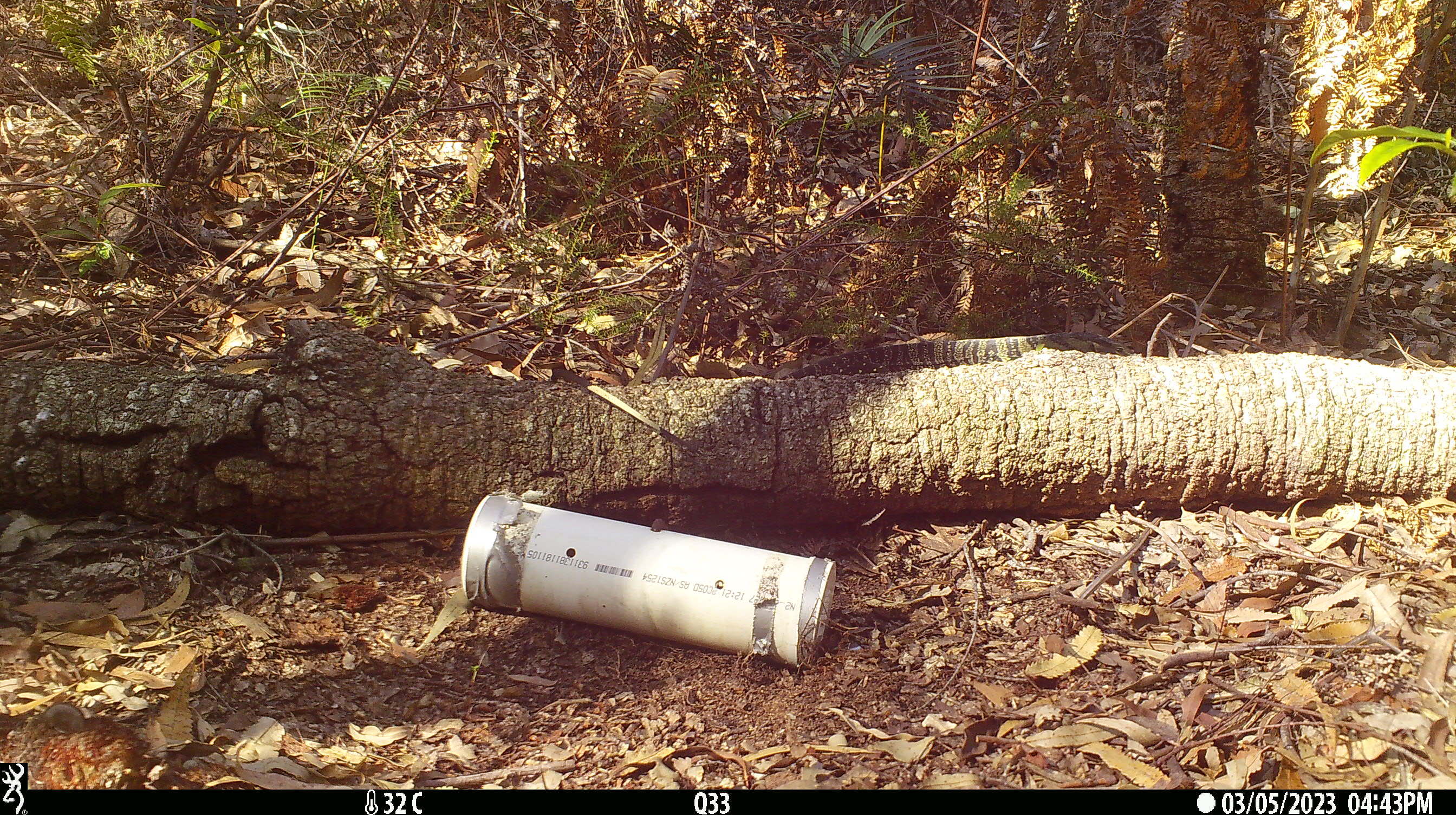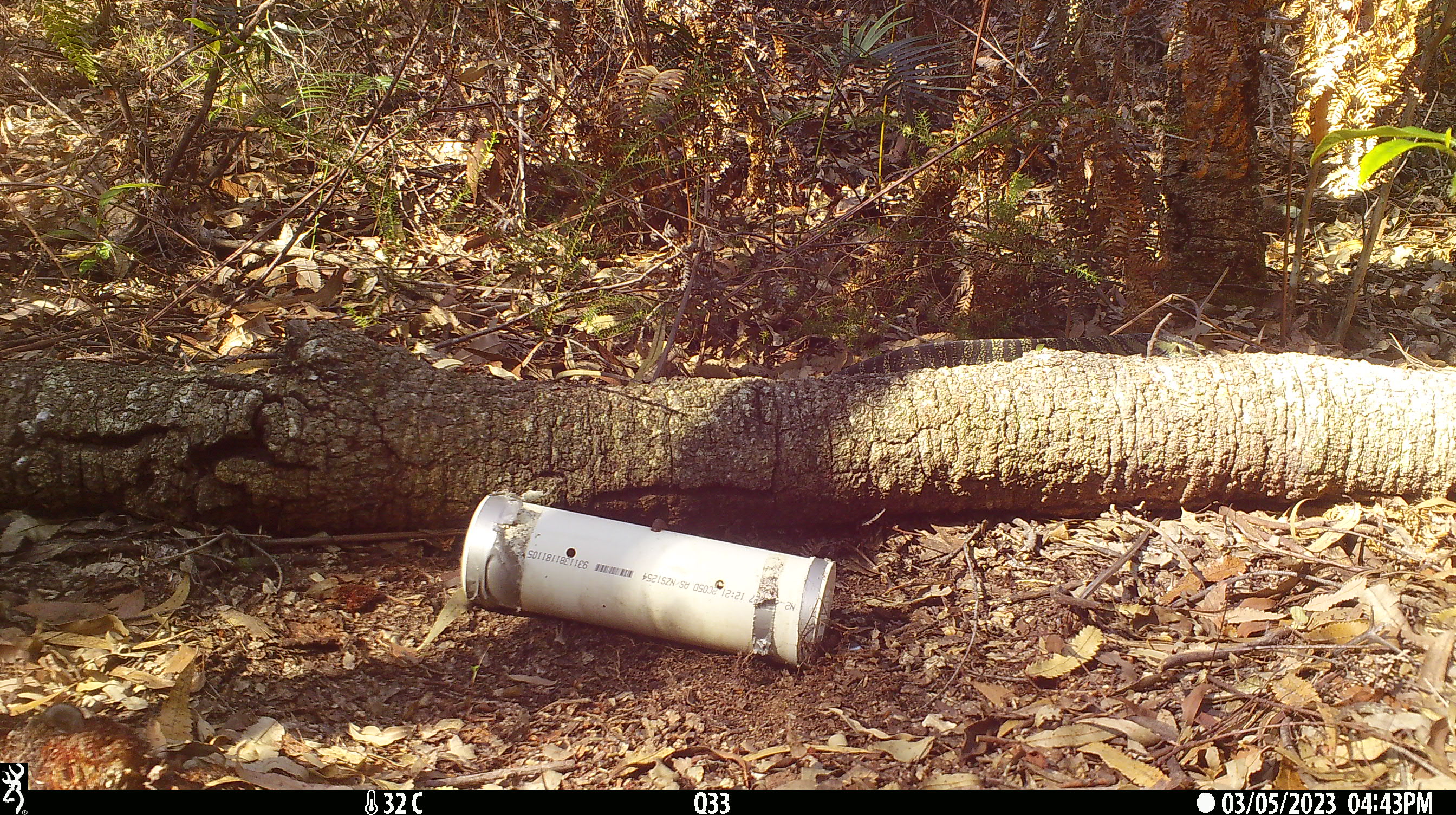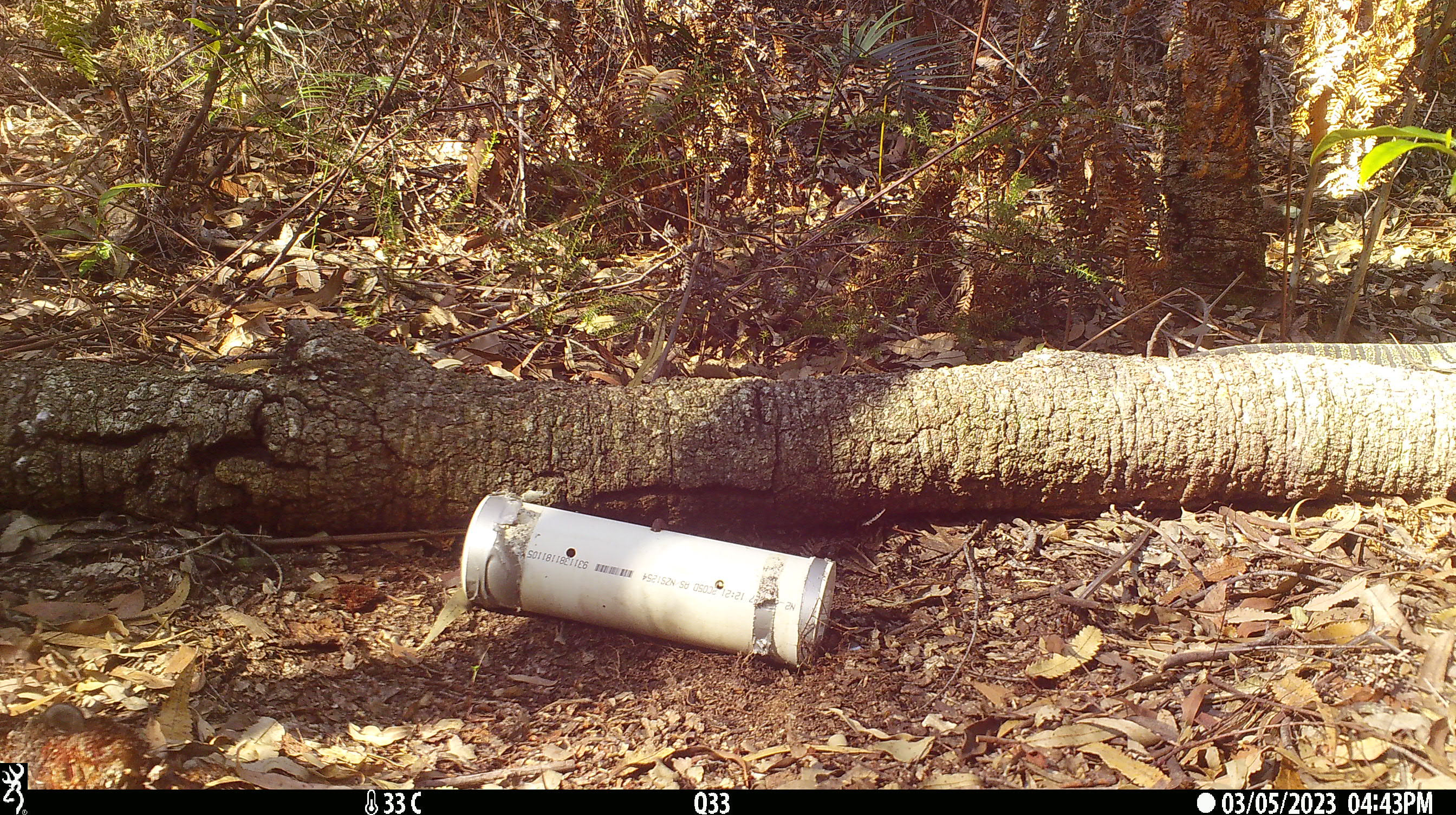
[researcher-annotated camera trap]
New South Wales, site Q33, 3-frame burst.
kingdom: Animalia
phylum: Chordata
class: Reptilia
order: Squamata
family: Varanidae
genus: Varanus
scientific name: Varanus varius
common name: lace monitor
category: goanna